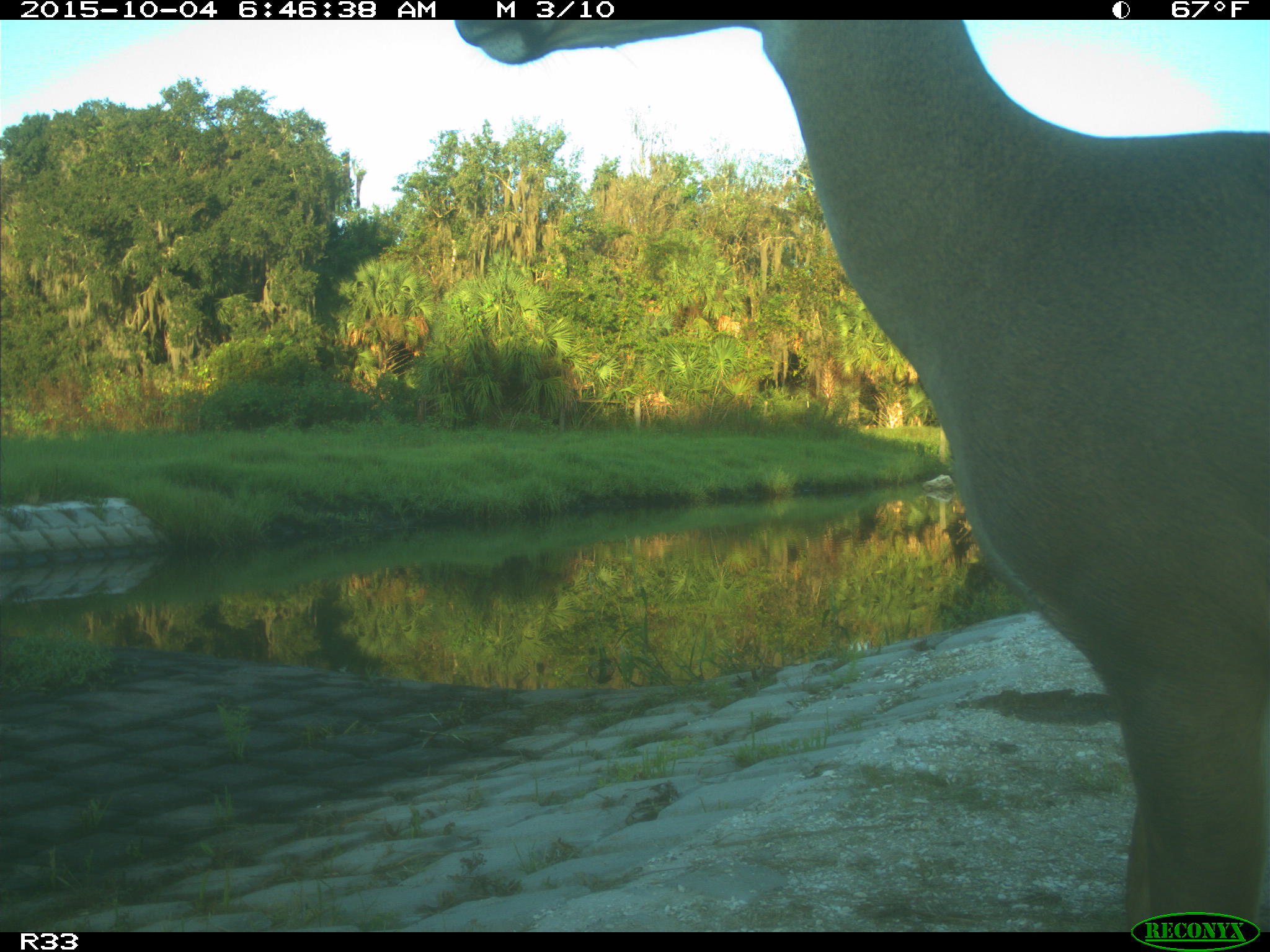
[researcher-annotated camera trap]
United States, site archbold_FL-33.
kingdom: Animalia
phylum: Chordata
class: Mammalia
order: Artiodactyla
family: Cervidae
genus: Odocoileus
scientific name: Odocoileus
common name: deer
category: unidentified deer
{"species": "unidentified deer (deer) (Odocoileus)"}